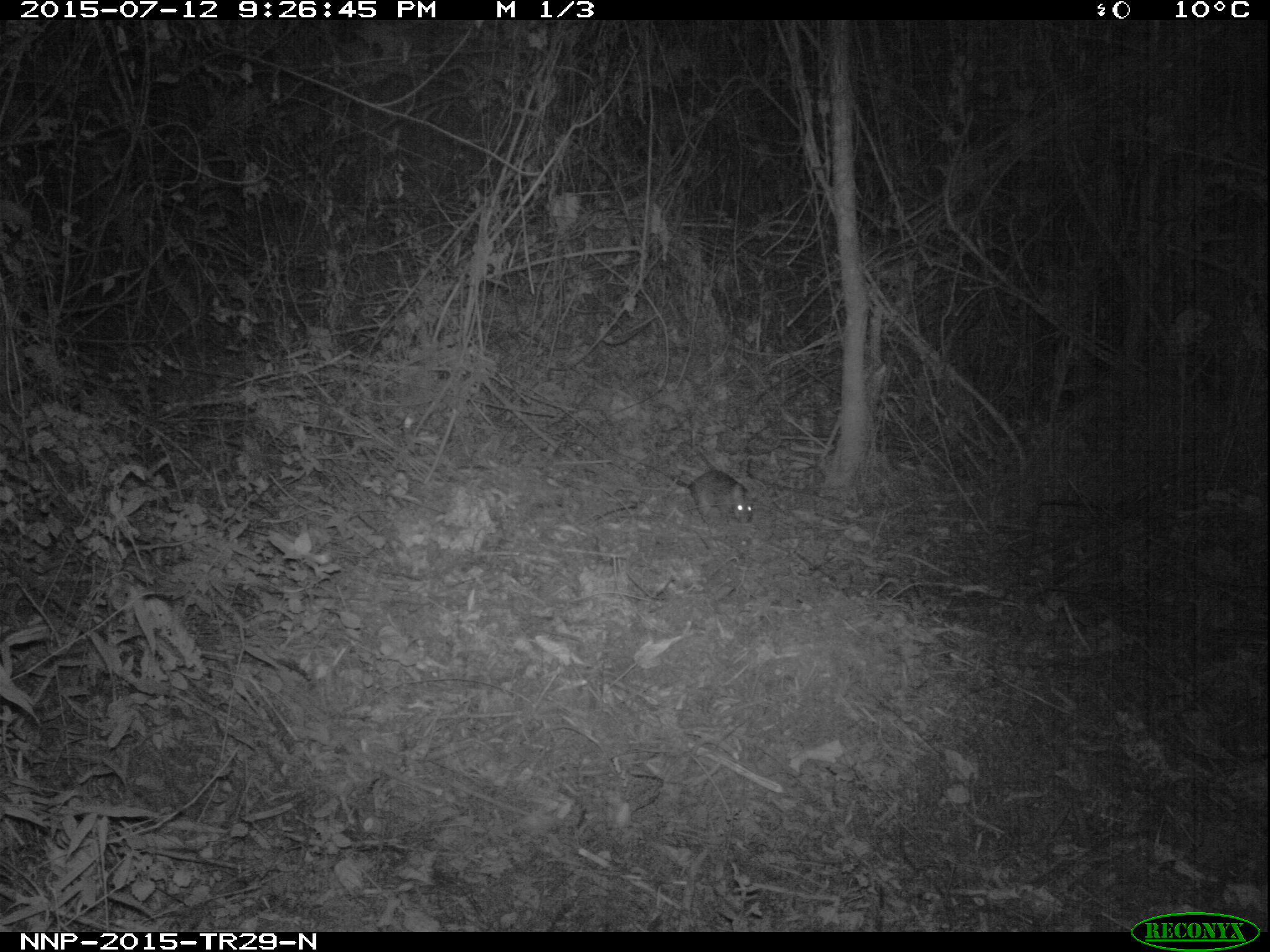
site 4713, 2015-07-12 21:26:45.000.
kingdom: Animalia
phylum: Chordata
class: Mammalia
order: Rodentia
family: Nesomyidae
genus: Cricetomys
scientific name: Cricetomys gambianus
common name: african giant pouched rat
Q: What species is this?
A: Cricetomys gambianus (african giant pouched rat).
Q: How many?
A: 1.